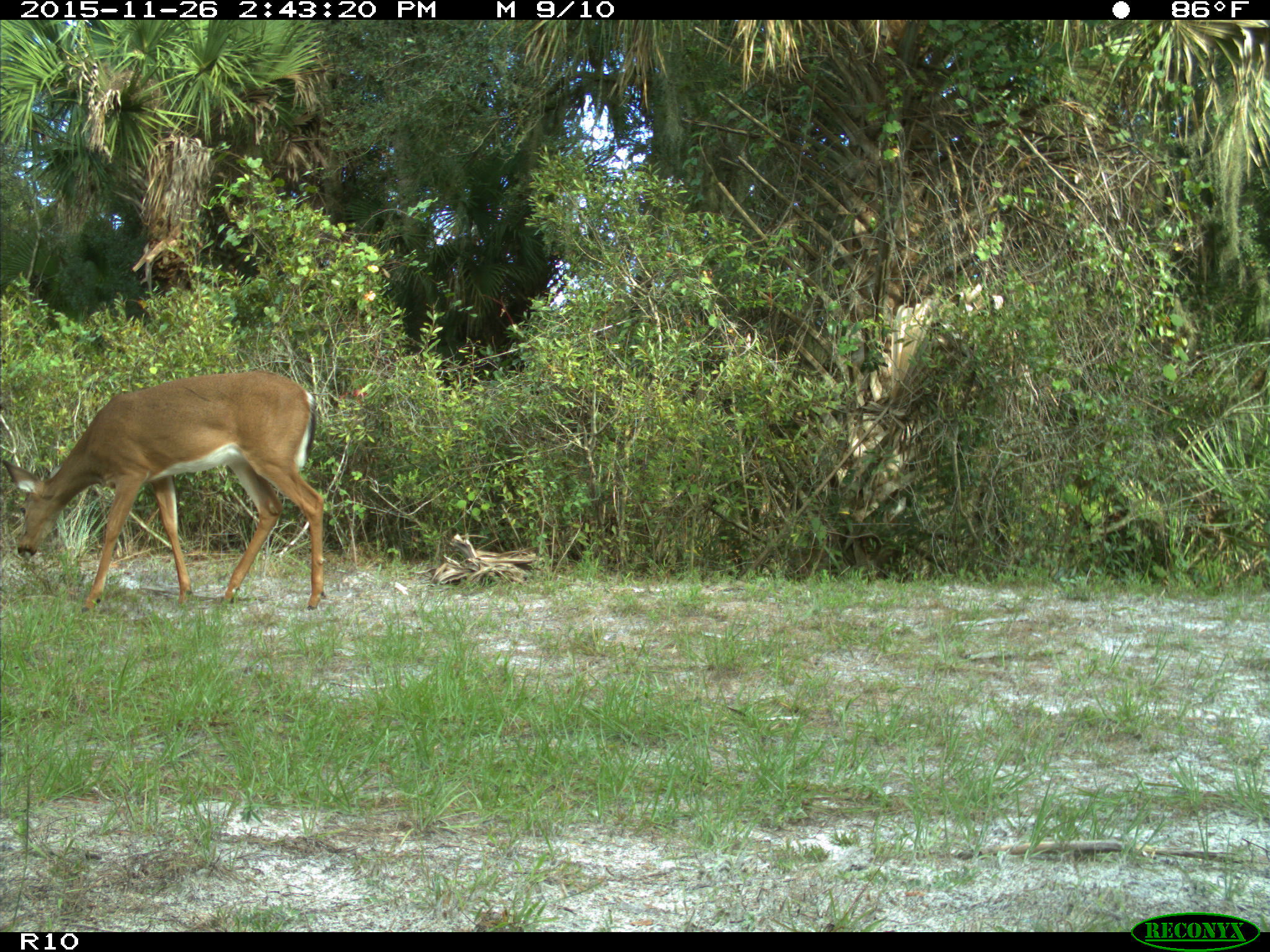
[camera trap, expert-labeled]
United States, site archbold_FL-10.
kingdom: Animalia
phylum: Chordata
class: Mammalia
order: Artiodactyla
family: Cervidae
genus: Odocoileus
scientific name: Odocoileus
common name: deer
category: unidentified deer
Unidentified deer (deer) (Odocoileus).